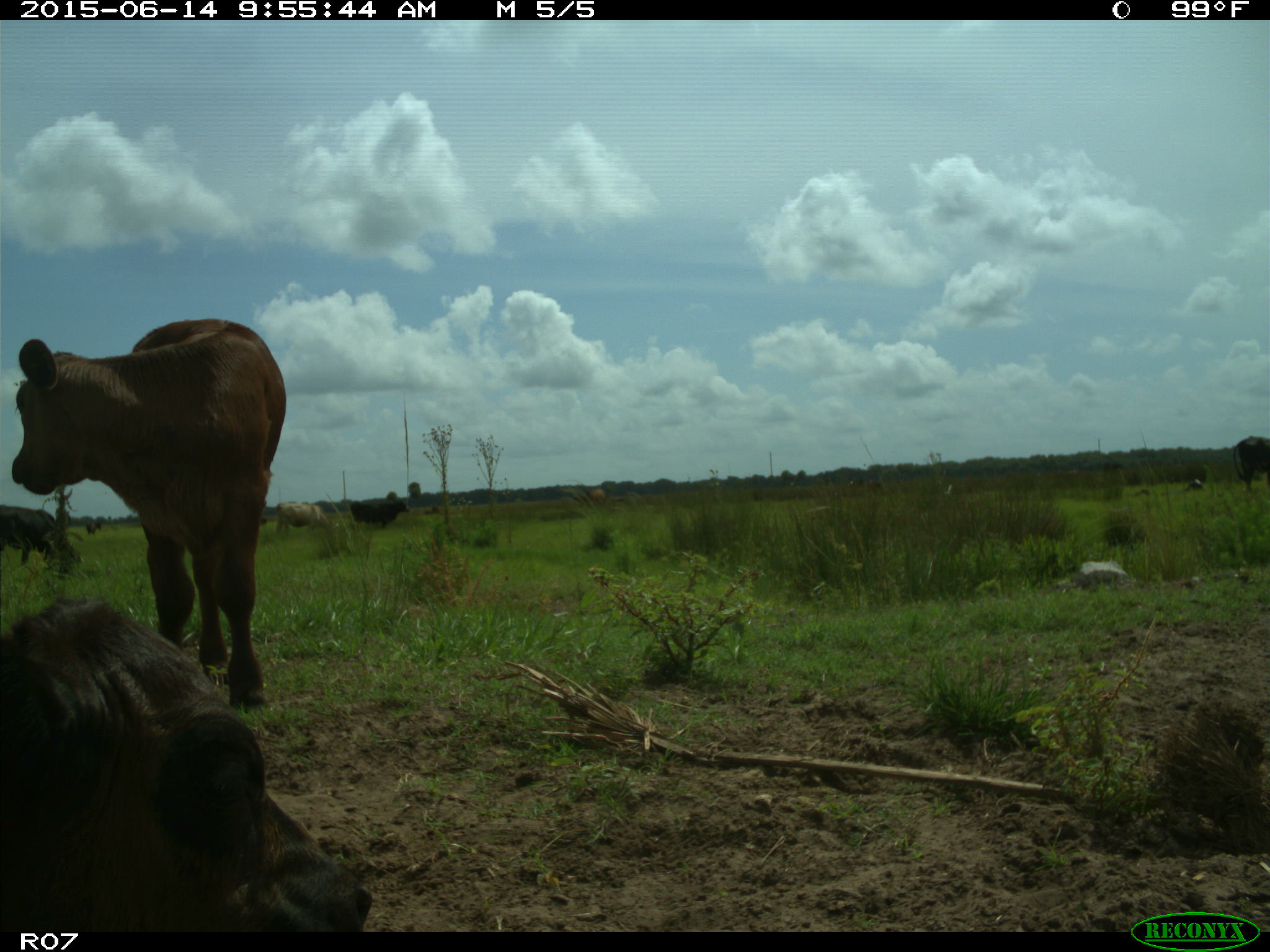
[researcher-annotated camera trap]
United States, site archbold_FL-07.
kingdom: Animalia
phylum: Chordata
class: Mammalia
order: Artiodactyla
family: Bovidae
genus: Bos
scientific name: Bos taurus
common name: domestic cow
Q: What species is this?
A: Bos taurus (domestic cow).